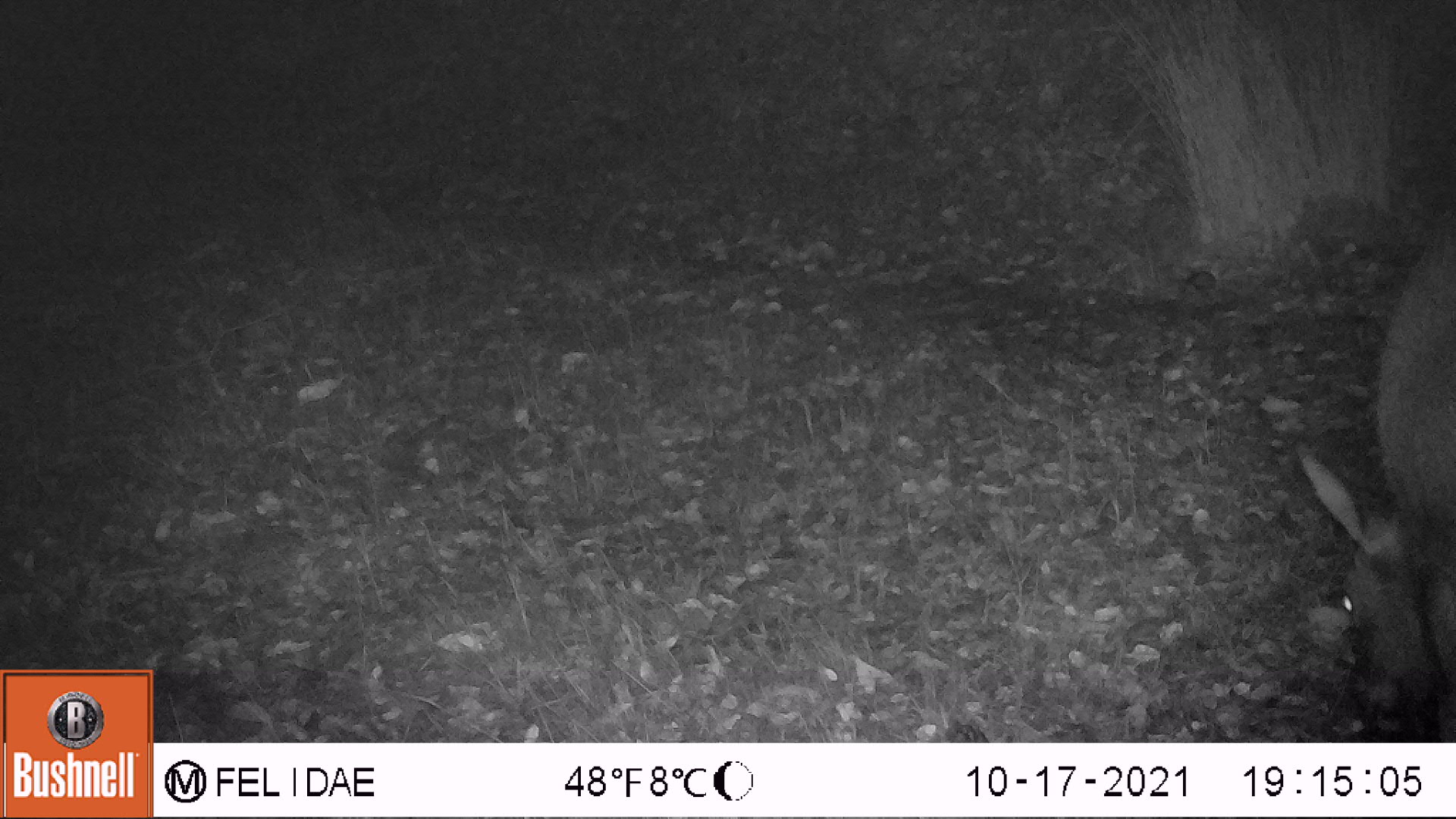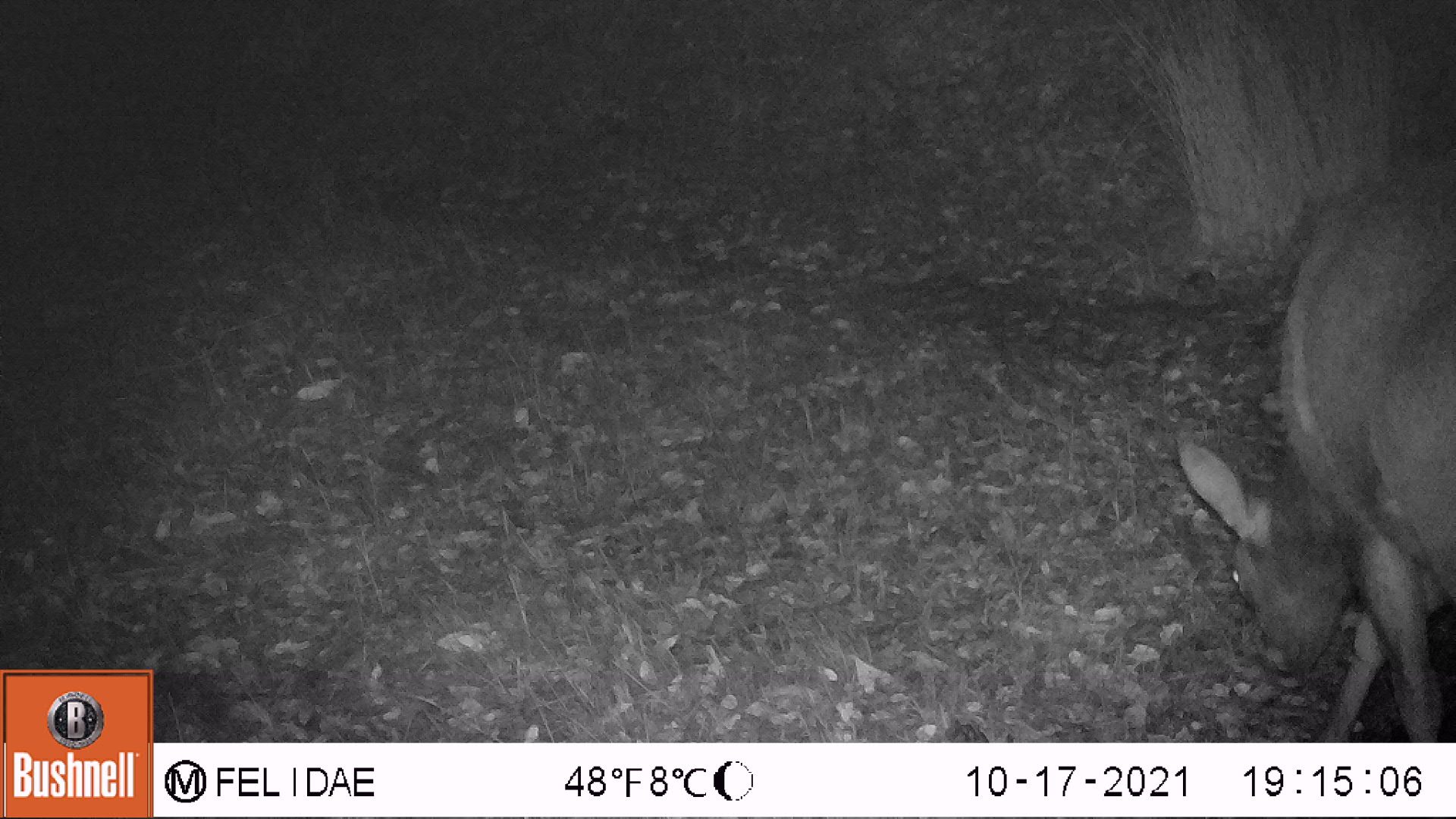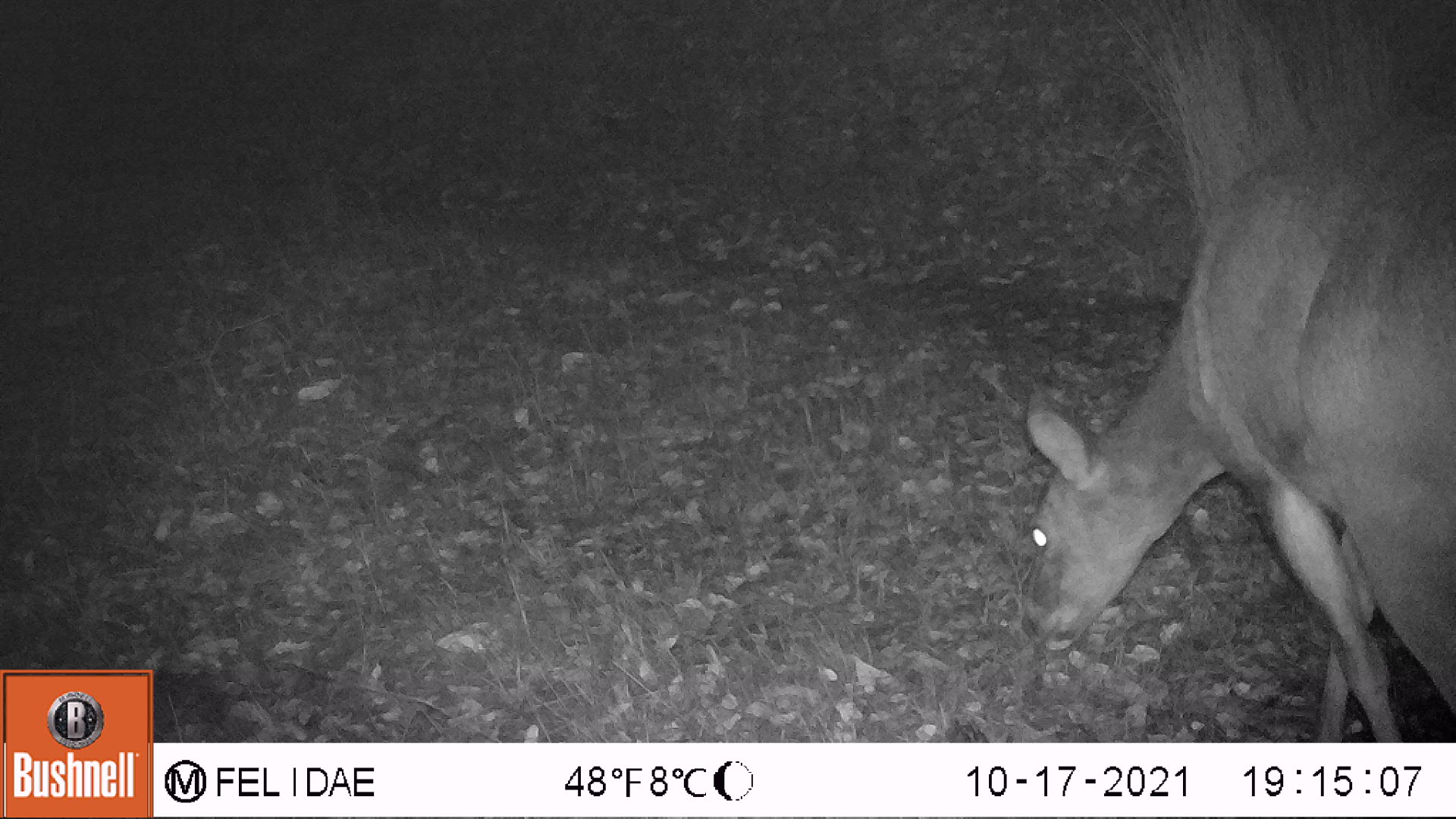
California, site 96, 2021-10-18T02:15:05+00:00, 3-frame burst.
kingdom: Animalia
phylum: Chordata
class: Mammalia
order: Artiodactyla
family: Cervidae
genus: Odocoileus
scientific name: Odocoileus hemionus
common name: mule deer